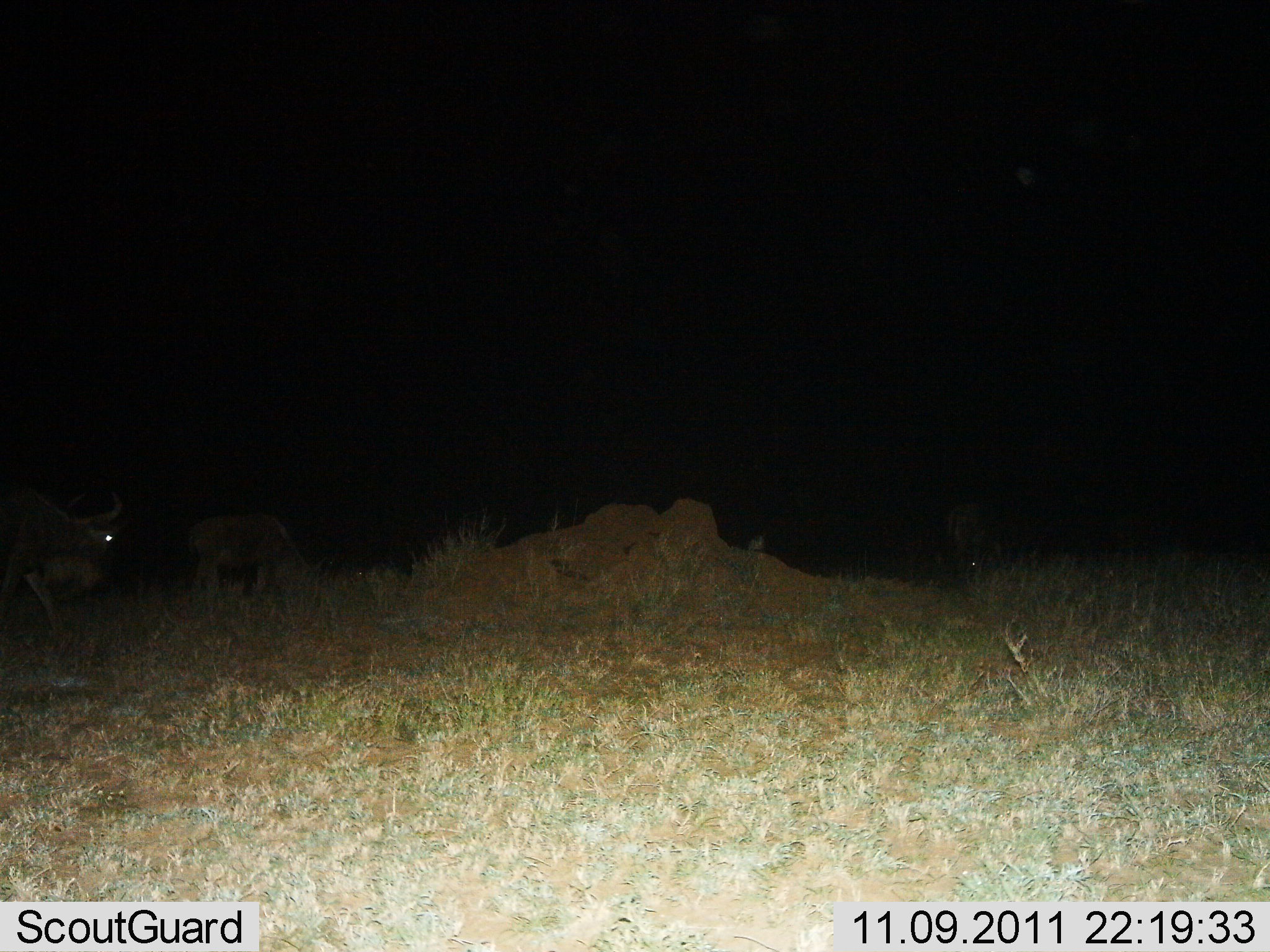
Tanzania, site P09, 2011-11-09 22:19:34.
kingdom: Animalia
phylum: Chordata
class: Mammalia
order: Artiodactyla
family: Bovidae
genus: Connochaetes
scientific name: Connochaetes taurinus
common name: blue wildebeest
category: wildebeest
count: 3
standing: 60%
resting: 0%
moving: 30%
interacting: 0%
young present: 10%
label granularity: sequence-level